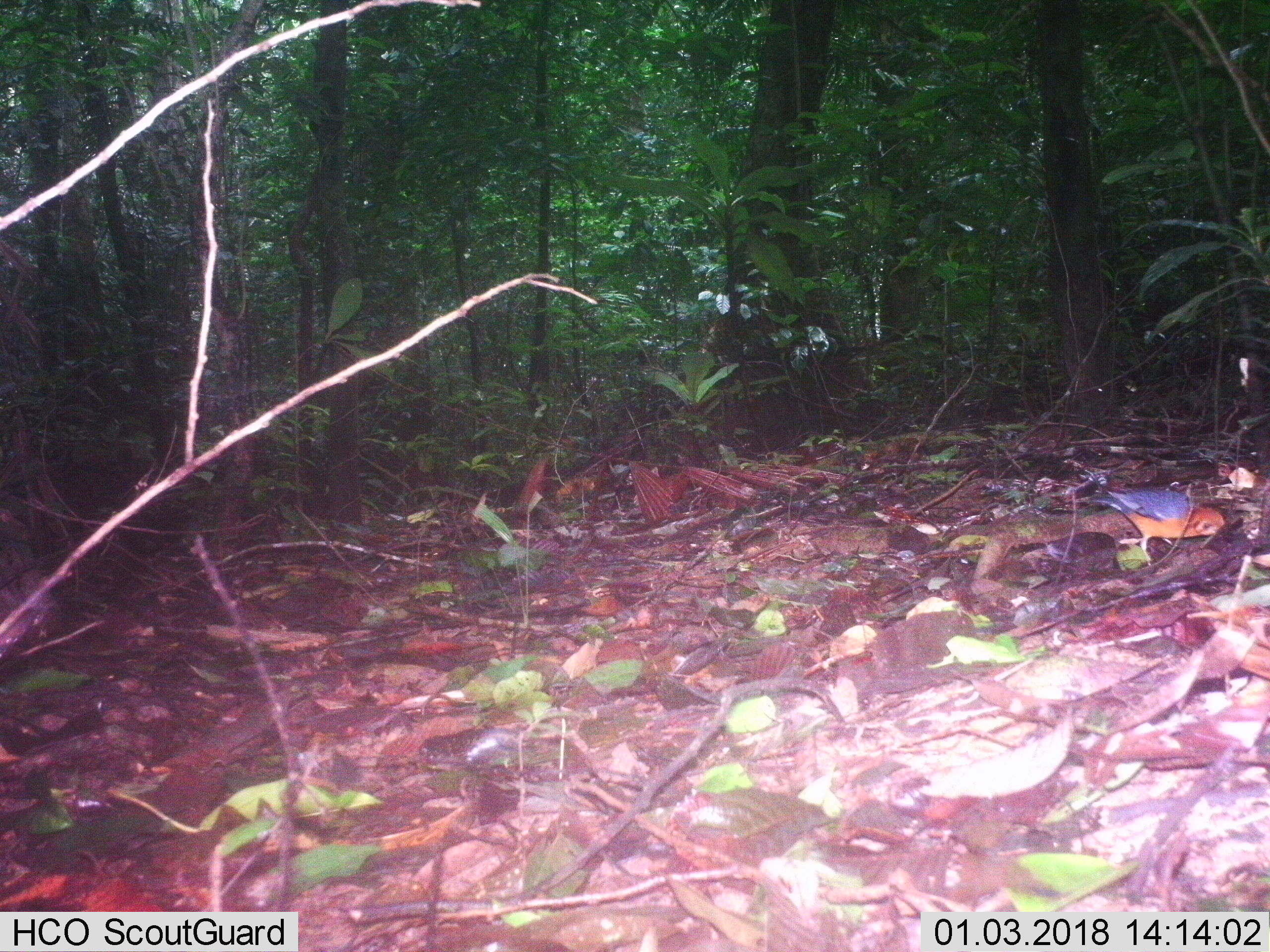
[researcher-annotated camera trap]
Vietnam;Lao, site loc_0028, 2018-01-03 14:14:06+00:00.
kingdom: Animalia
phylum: Chordata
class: Aves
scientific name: Aves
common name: bird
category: unidentified bird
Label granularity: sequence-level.